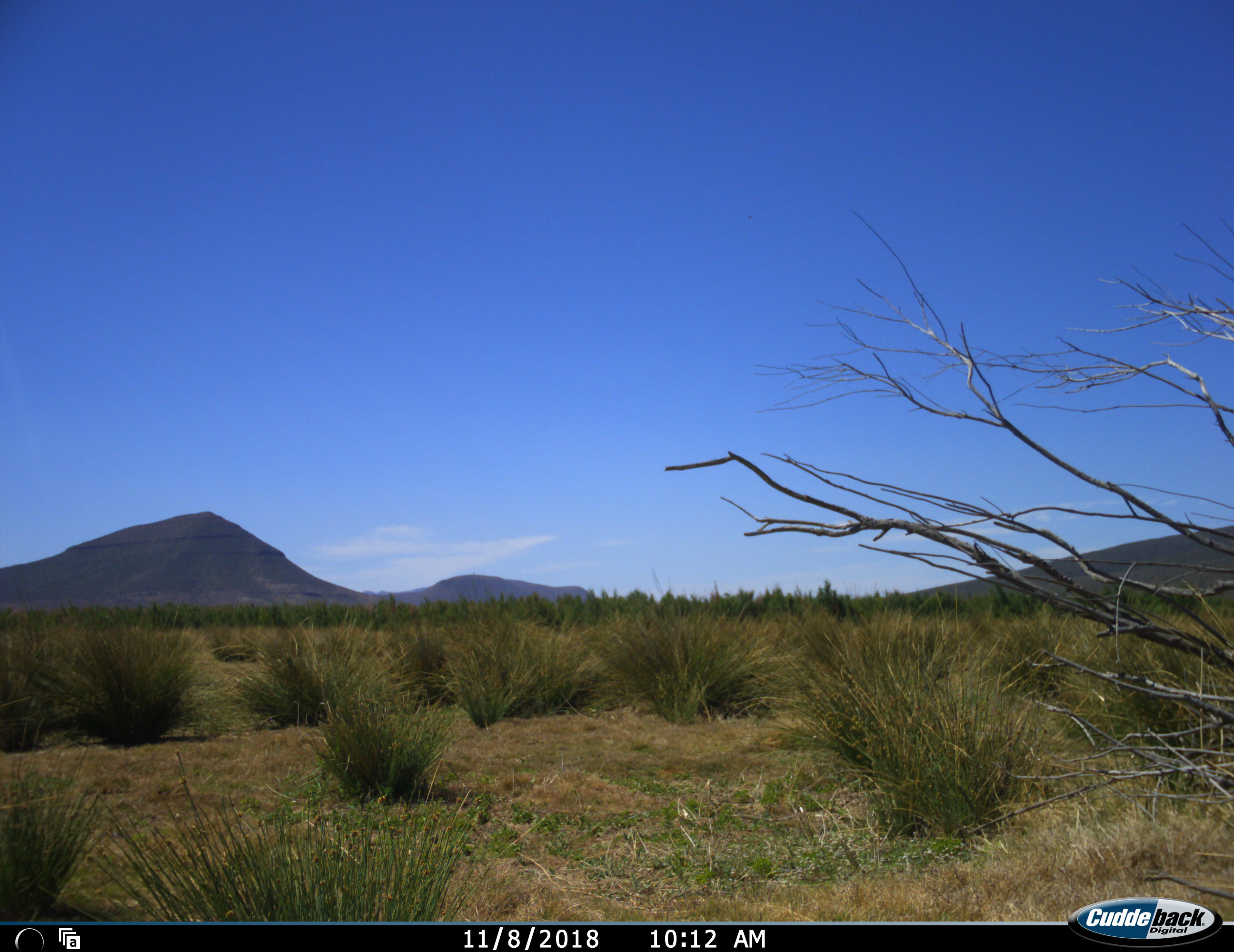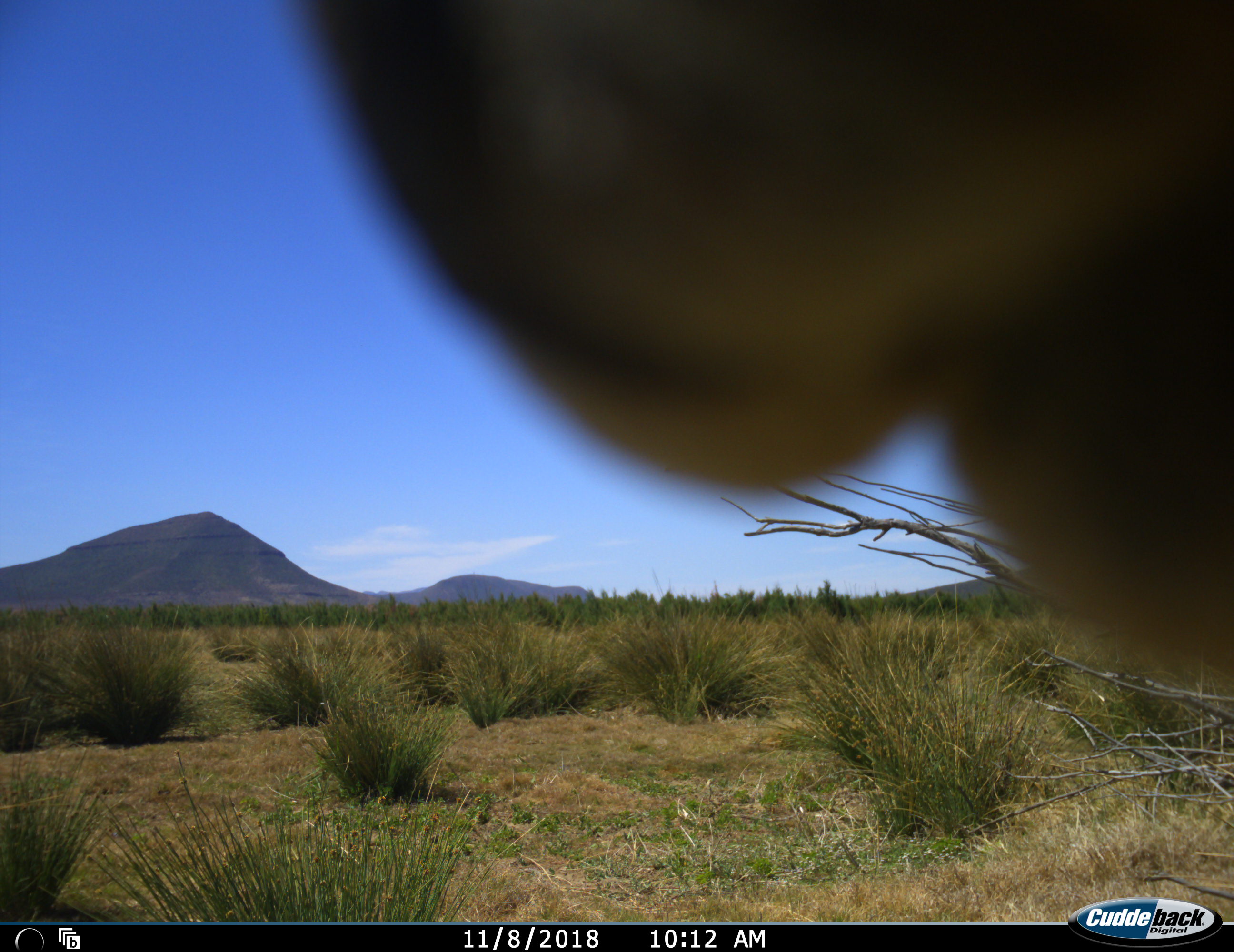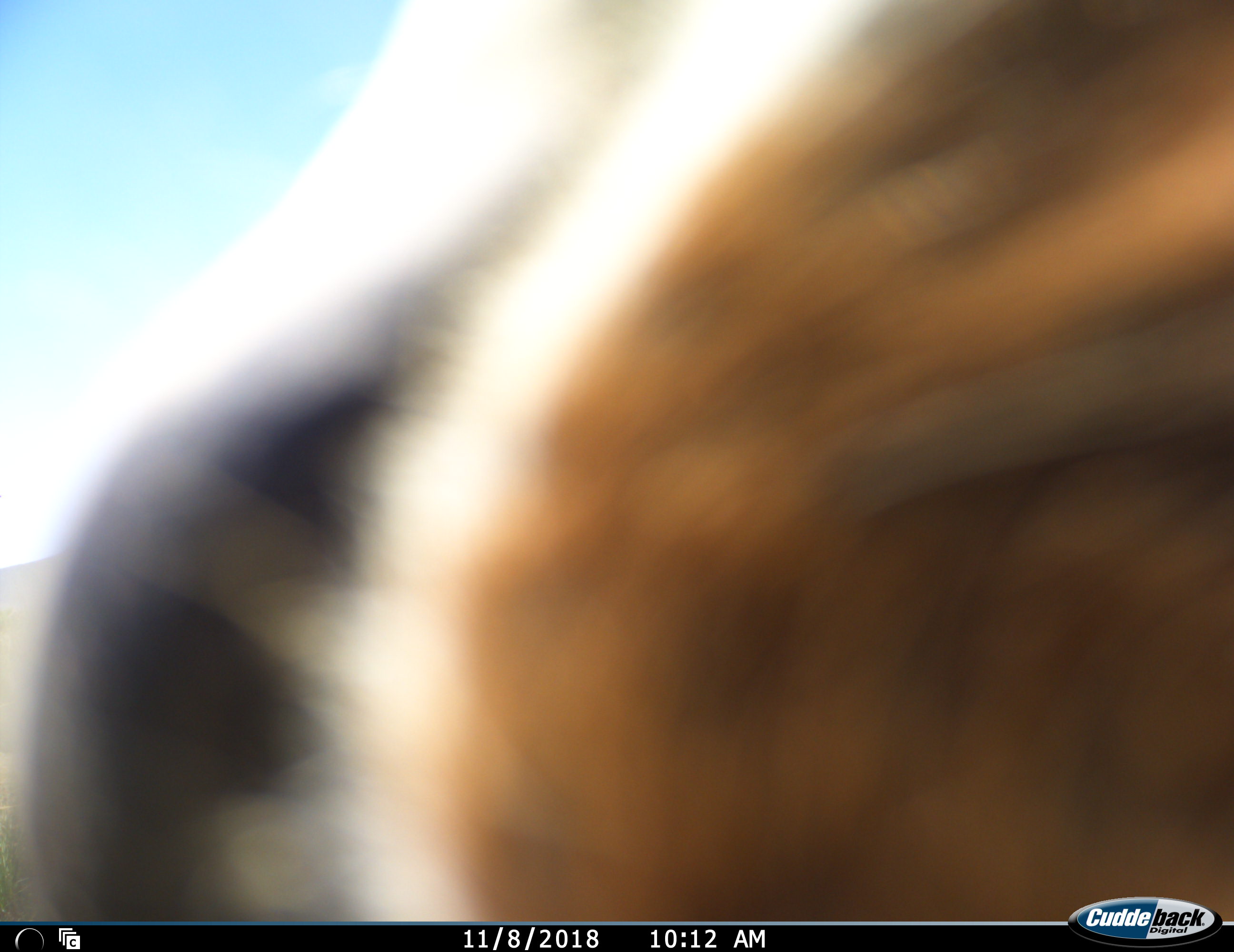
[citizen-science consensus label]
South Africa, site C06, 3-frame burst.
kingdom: Animalia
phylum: Chordata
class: Mammalia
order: Artiodactyla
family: Bovidae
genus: Antidorcas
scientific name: Antidorcas marsupialis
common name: springbok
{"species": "springbok (Antidorcas marsupialis)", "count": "1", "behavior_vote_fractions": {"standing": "17%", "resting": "0%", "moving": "83%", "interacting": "0%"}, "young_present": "0%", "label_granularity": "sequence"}